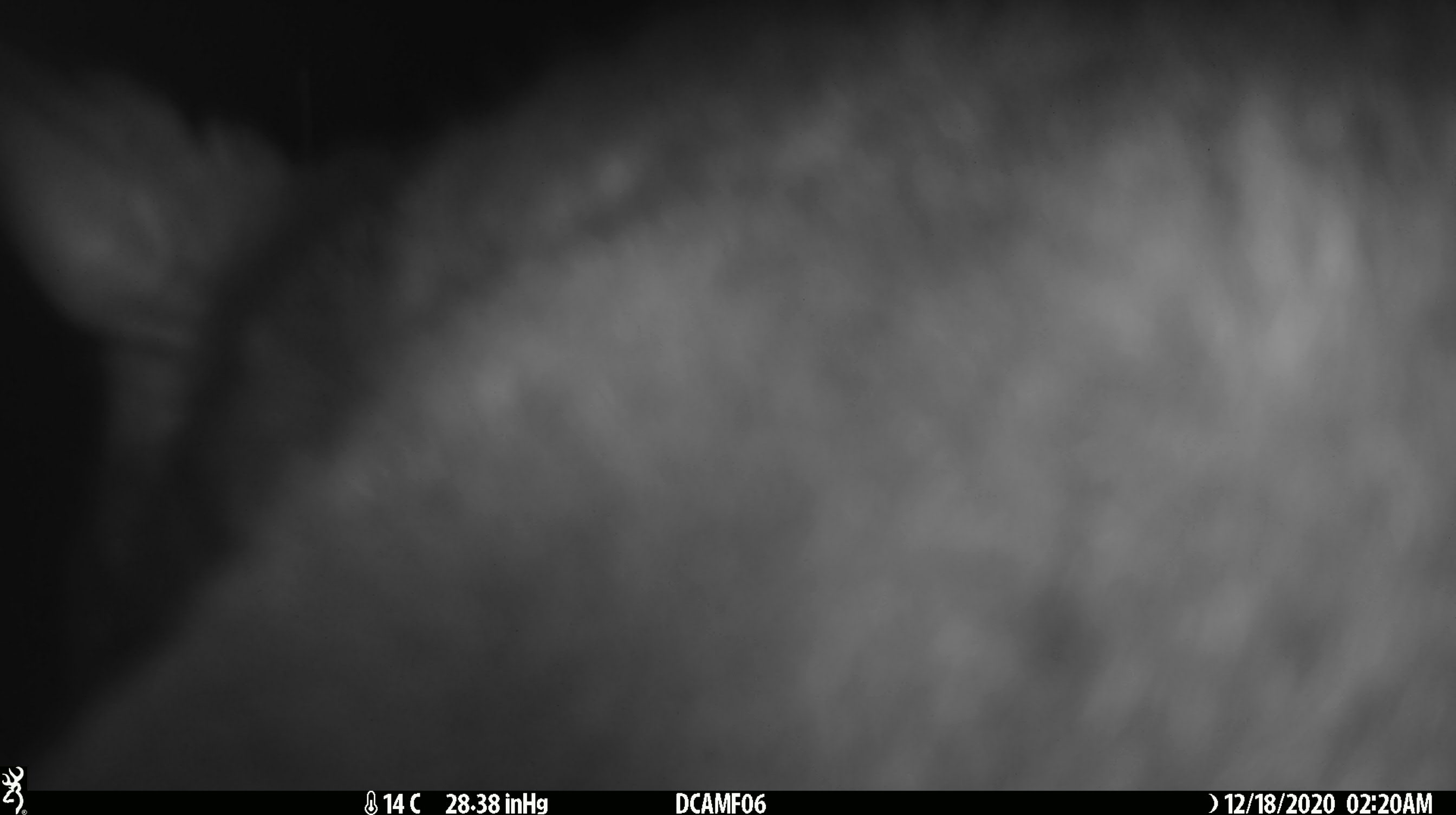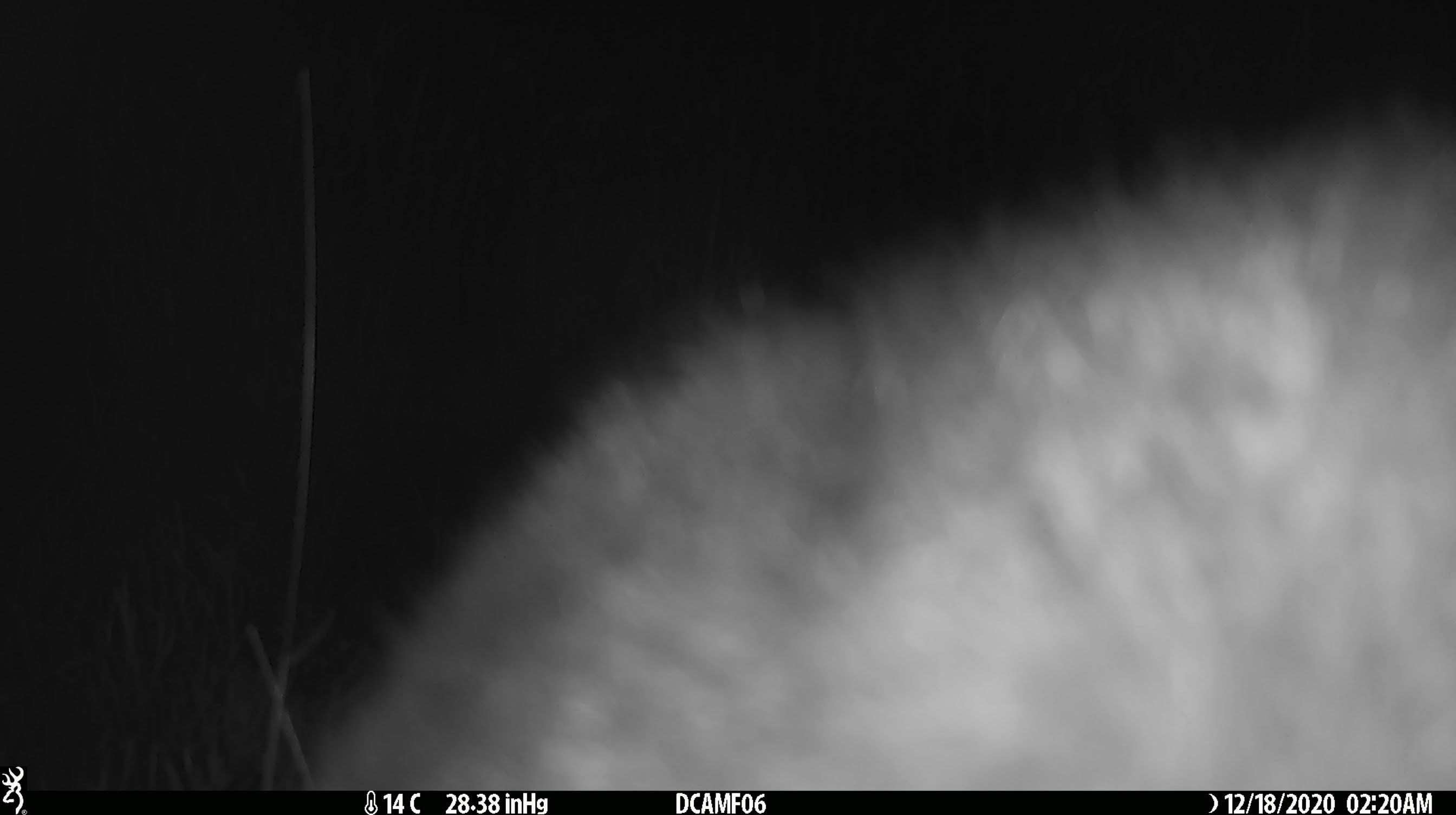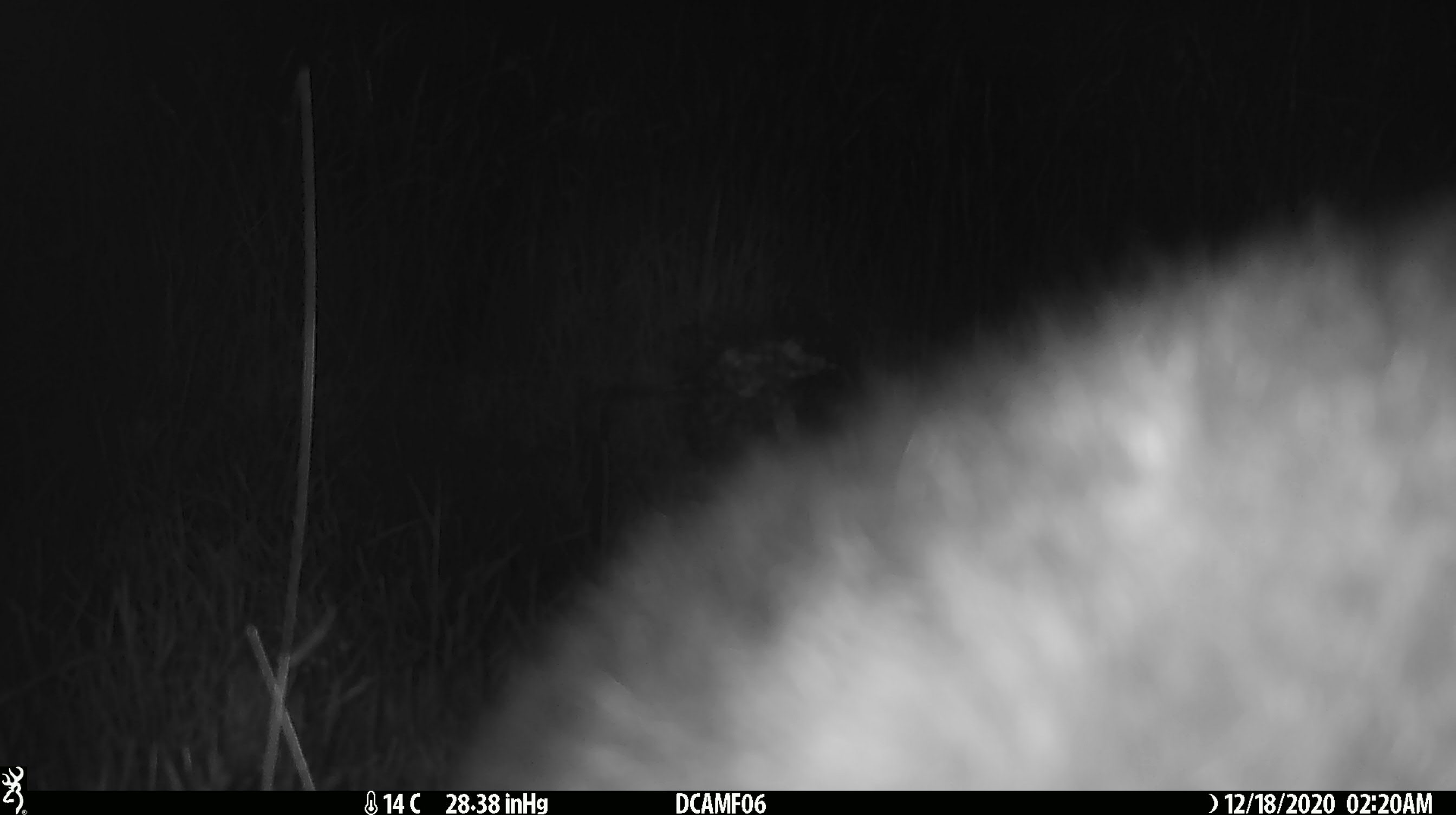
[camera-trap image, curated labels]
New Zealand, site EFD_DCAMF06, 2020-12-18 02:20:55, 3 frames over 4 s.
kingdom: Animalia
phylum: Chordata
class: Mammalia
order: Diprotodontia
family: Phalangeridae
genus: Trichosurus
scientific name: Trichosurus vulpecula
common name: common brushtail possum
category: possum